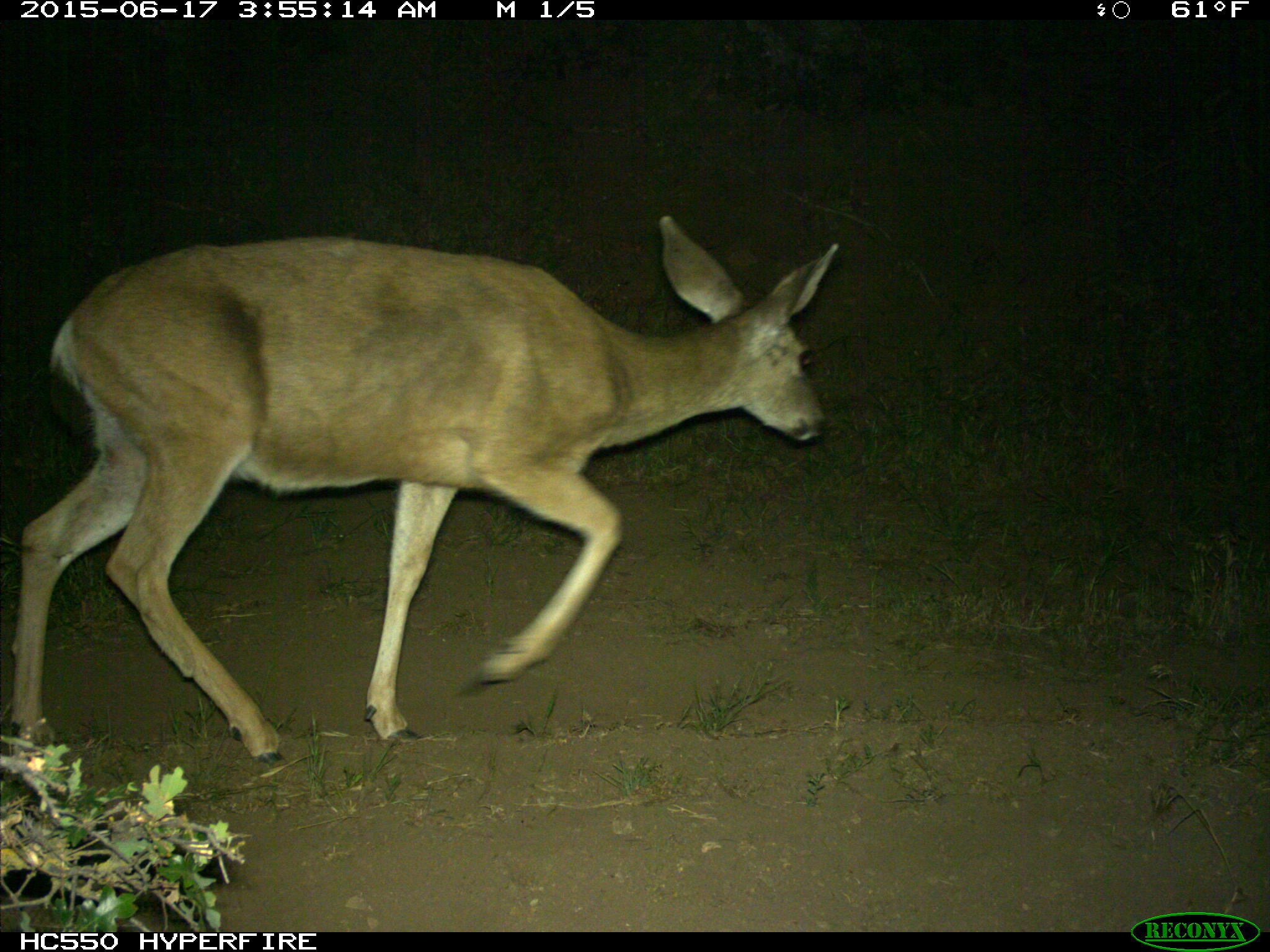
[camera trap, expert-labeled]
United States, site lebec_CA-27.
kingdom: Animalia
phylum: Chordata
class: Mammalia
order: Artiodactyla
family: Cervidae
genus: Odocoileus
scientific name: Odocoileus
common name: deer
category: unidentified deer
Unidentified deer (deer) (Odocoileus).